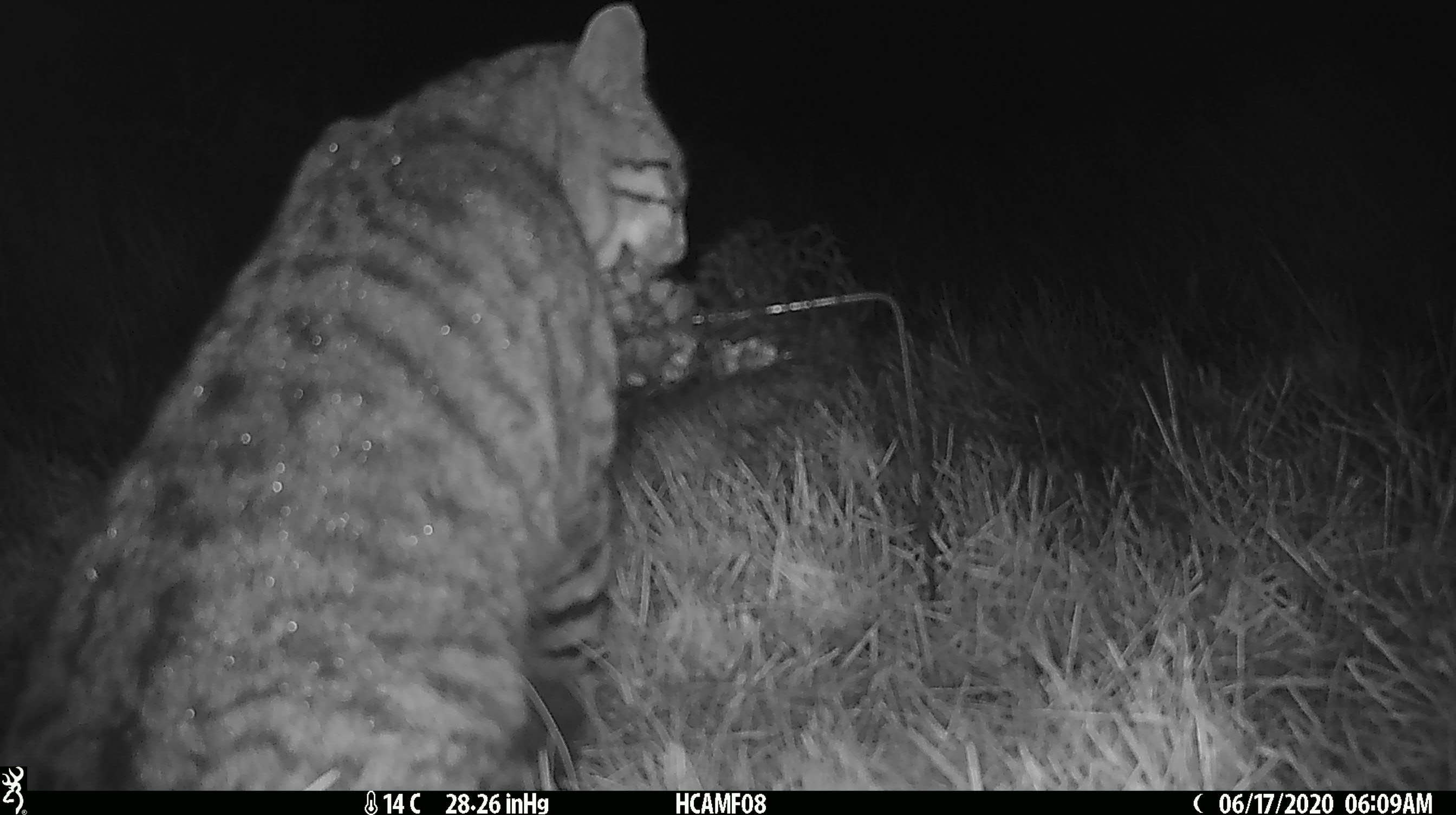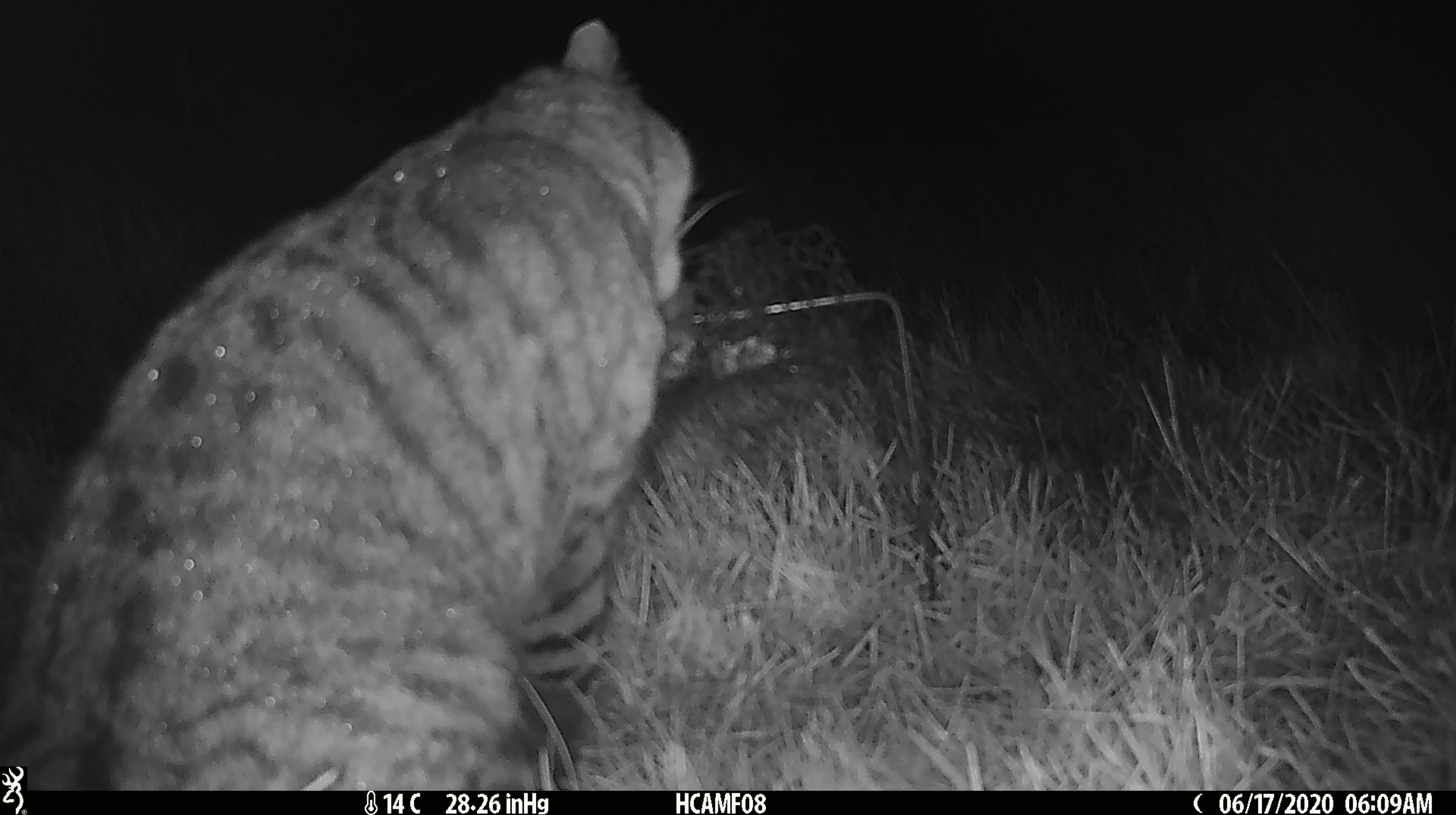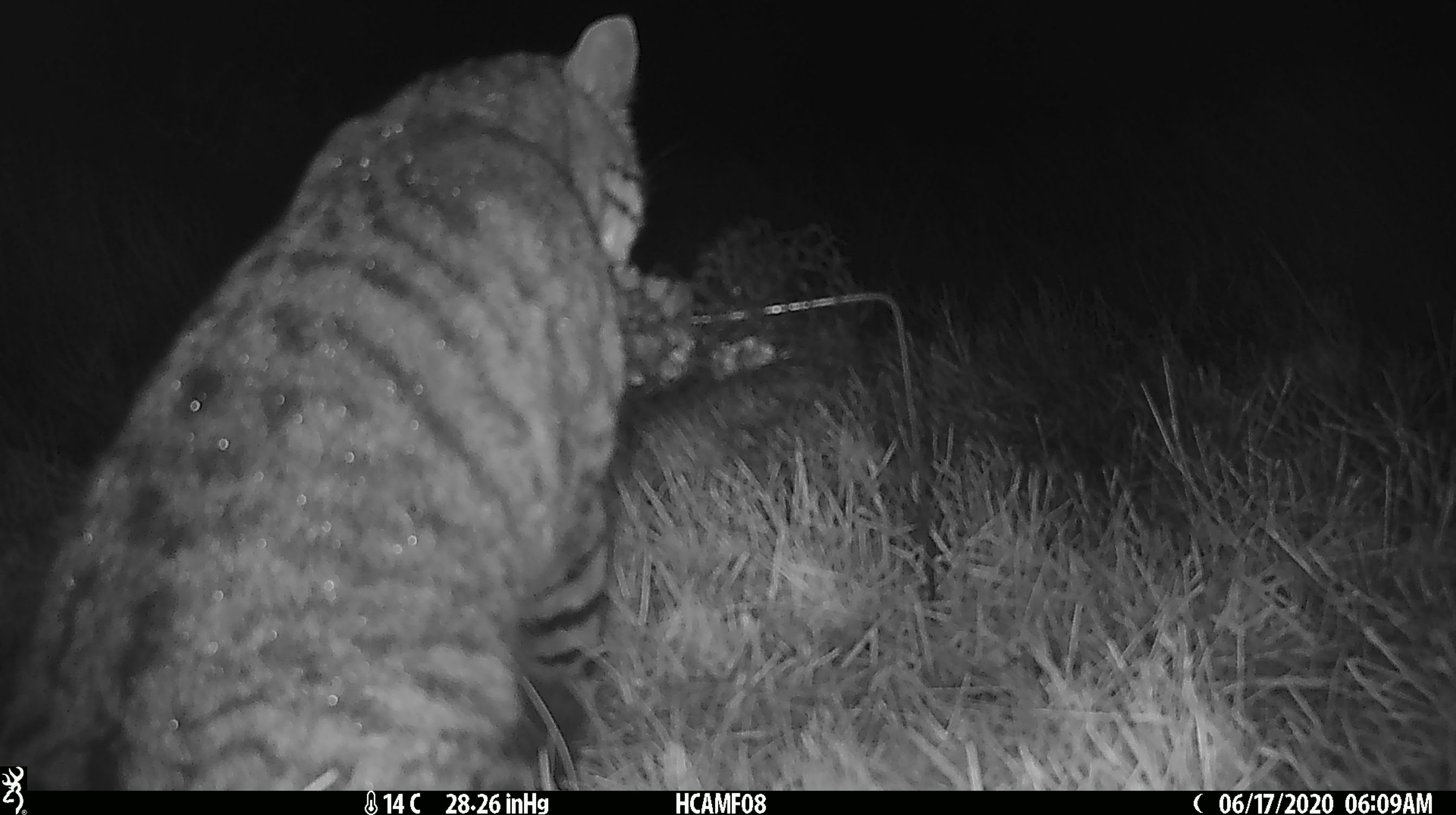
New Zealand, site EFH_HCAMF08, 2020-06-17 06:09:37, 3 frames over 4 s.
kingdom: Animalia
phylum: Chordata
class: Mammalia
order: Carnivora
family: Felidae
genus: Felis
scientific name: Felis catus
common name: domestic cat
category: cat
Cat (domestic cat) (Felis catus).